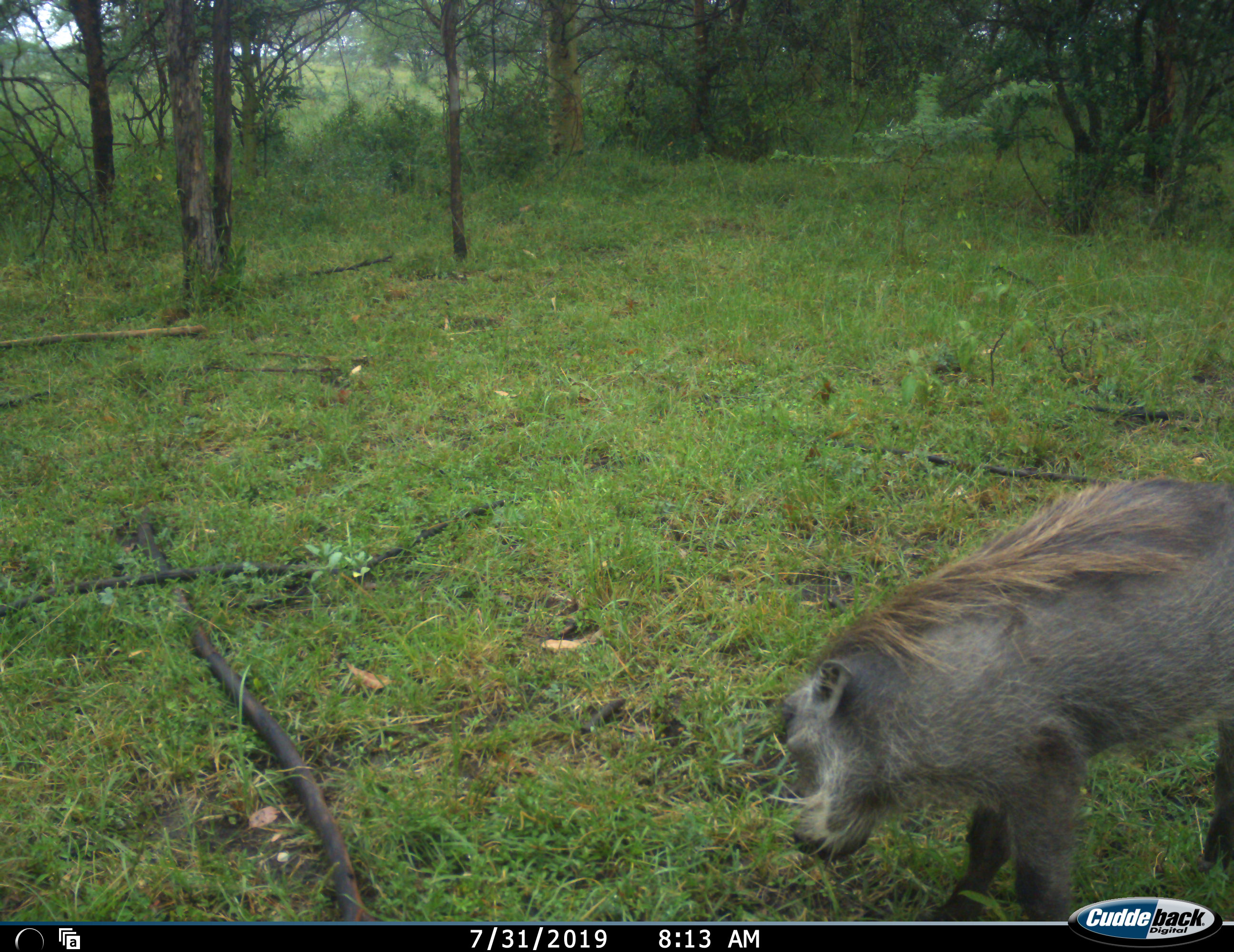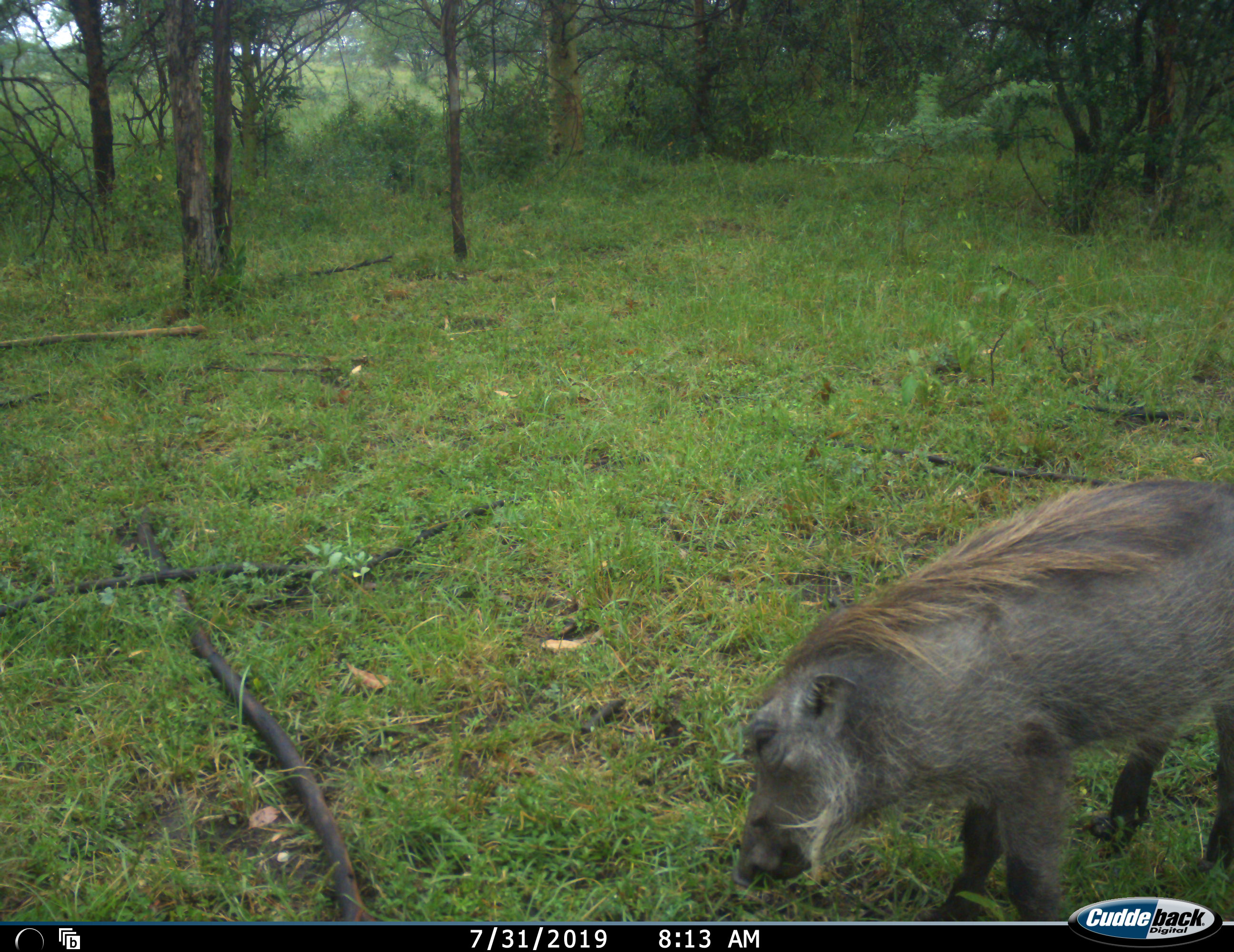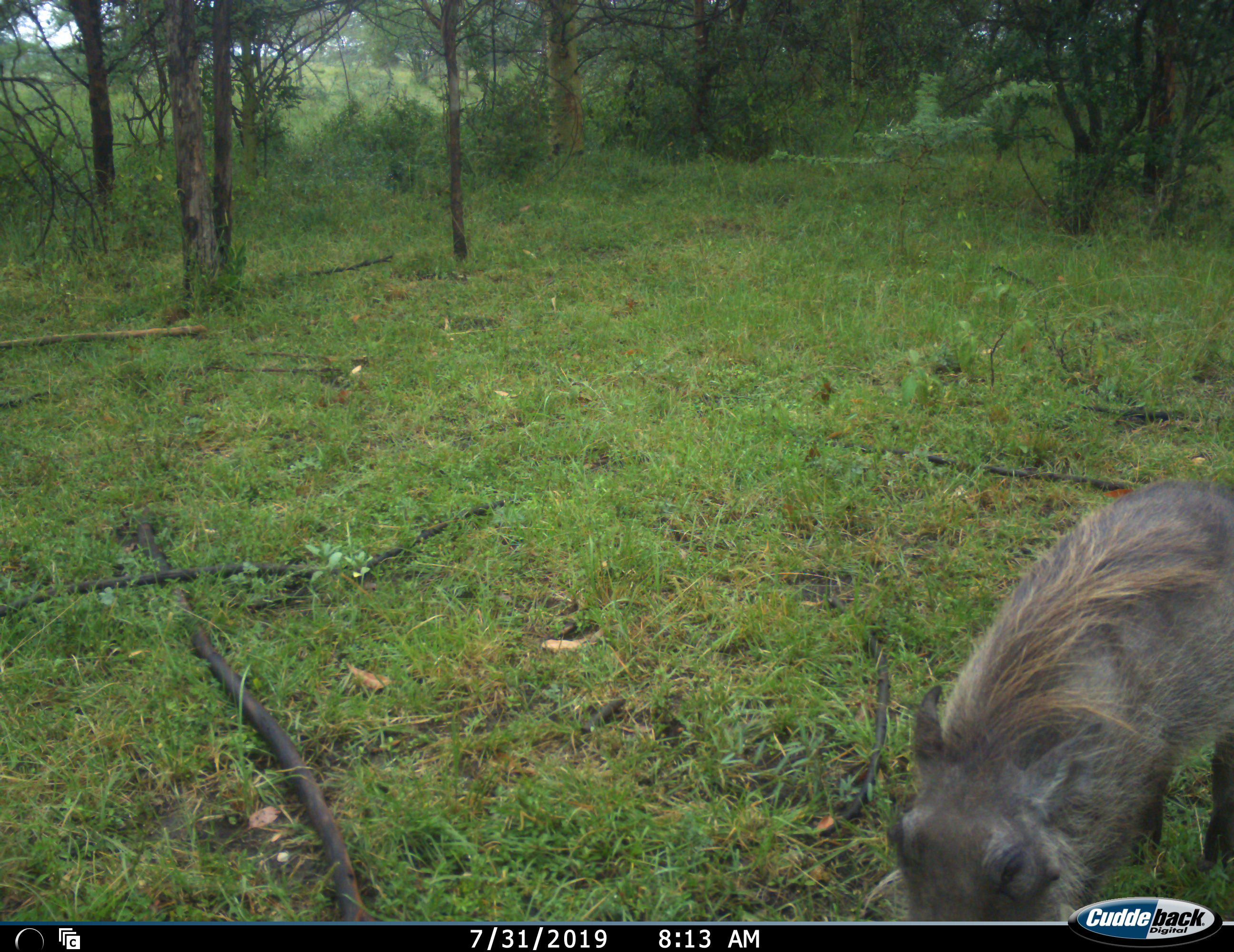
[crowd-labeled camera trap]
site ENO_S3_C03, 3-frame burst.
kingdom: Animalia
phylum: Chordata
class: Mammalia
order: Artiodactyla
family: Suidae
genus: Potamochoerus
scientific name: Potamochoerus larvatus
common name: bushpig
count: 1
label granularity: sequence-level